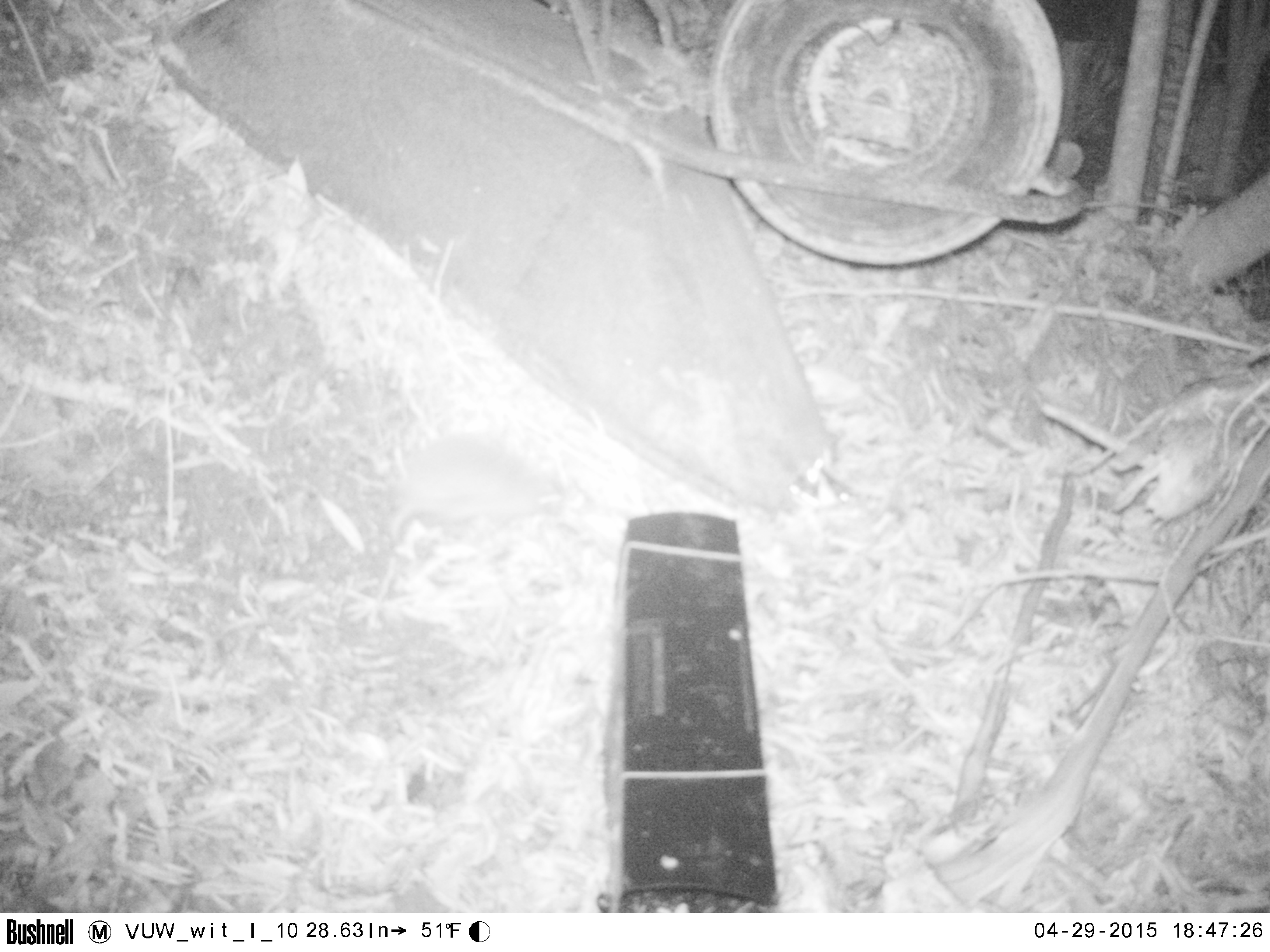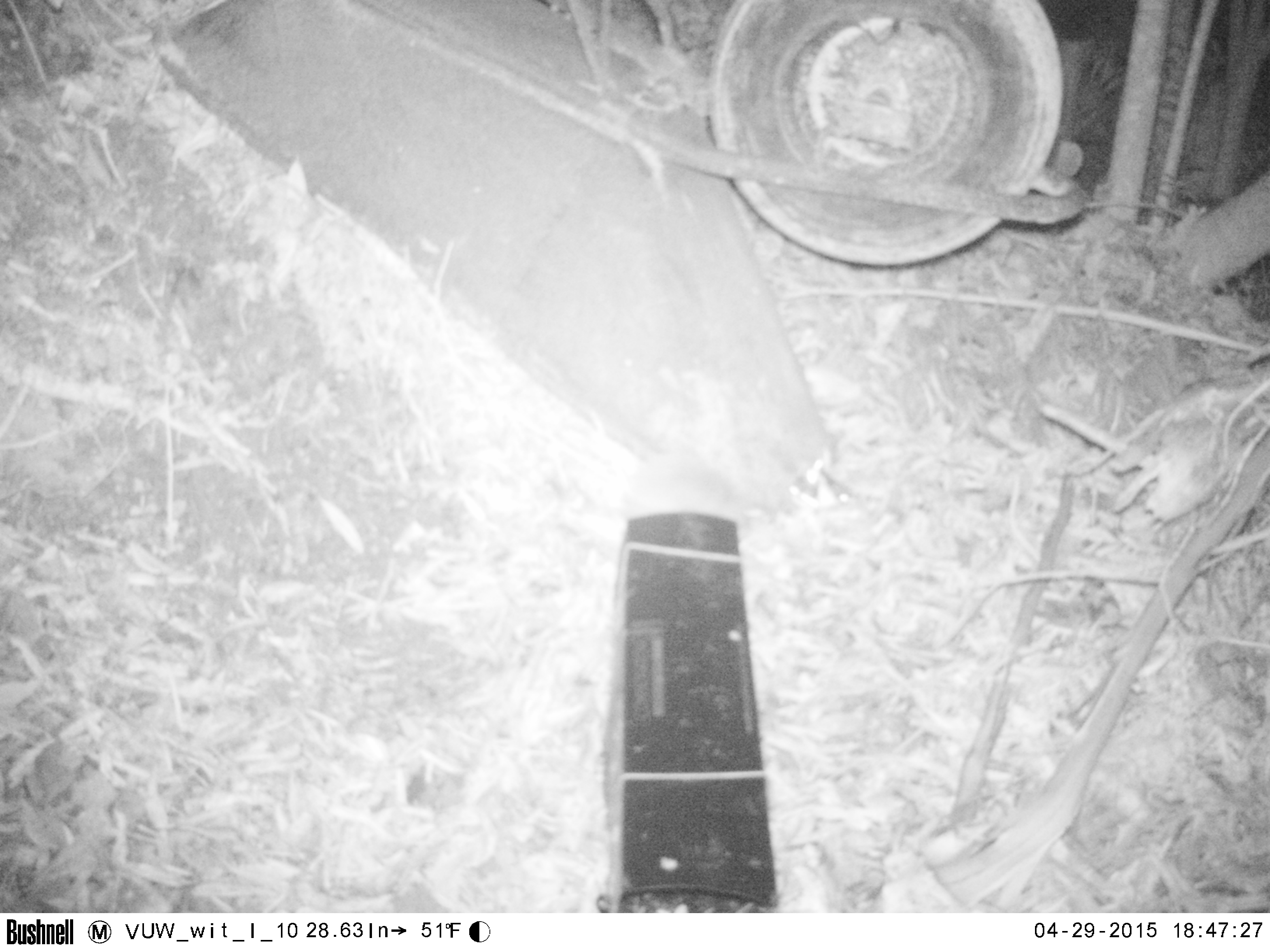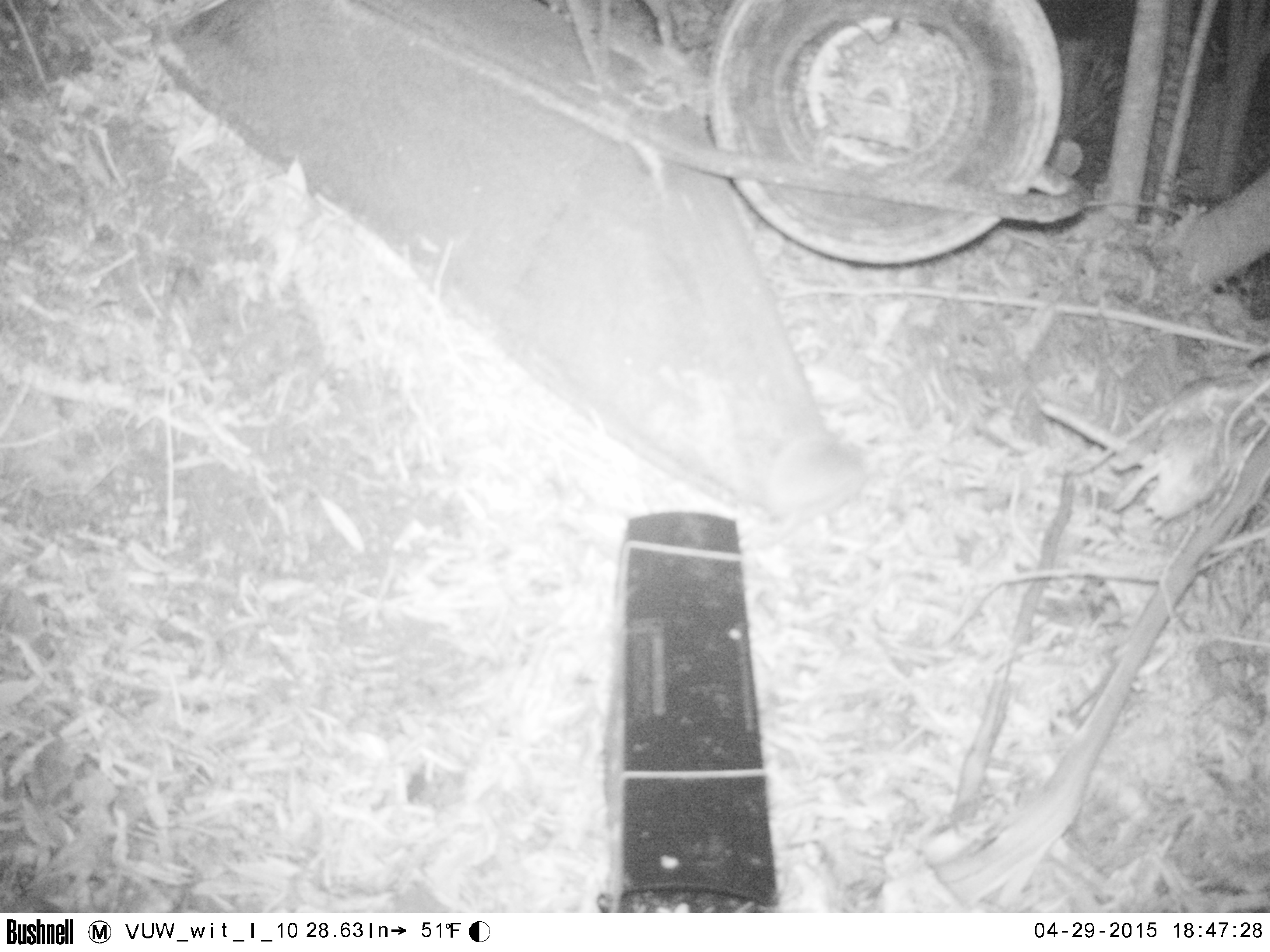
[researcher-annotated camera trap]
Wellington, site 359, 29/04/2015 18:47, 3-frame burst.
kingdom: Animalia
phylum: Chordata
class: Mammalia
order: Eulipotyphla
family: Erinaceidae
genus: Erinaceus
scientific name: Erinaceus europaeus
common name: hedgehog